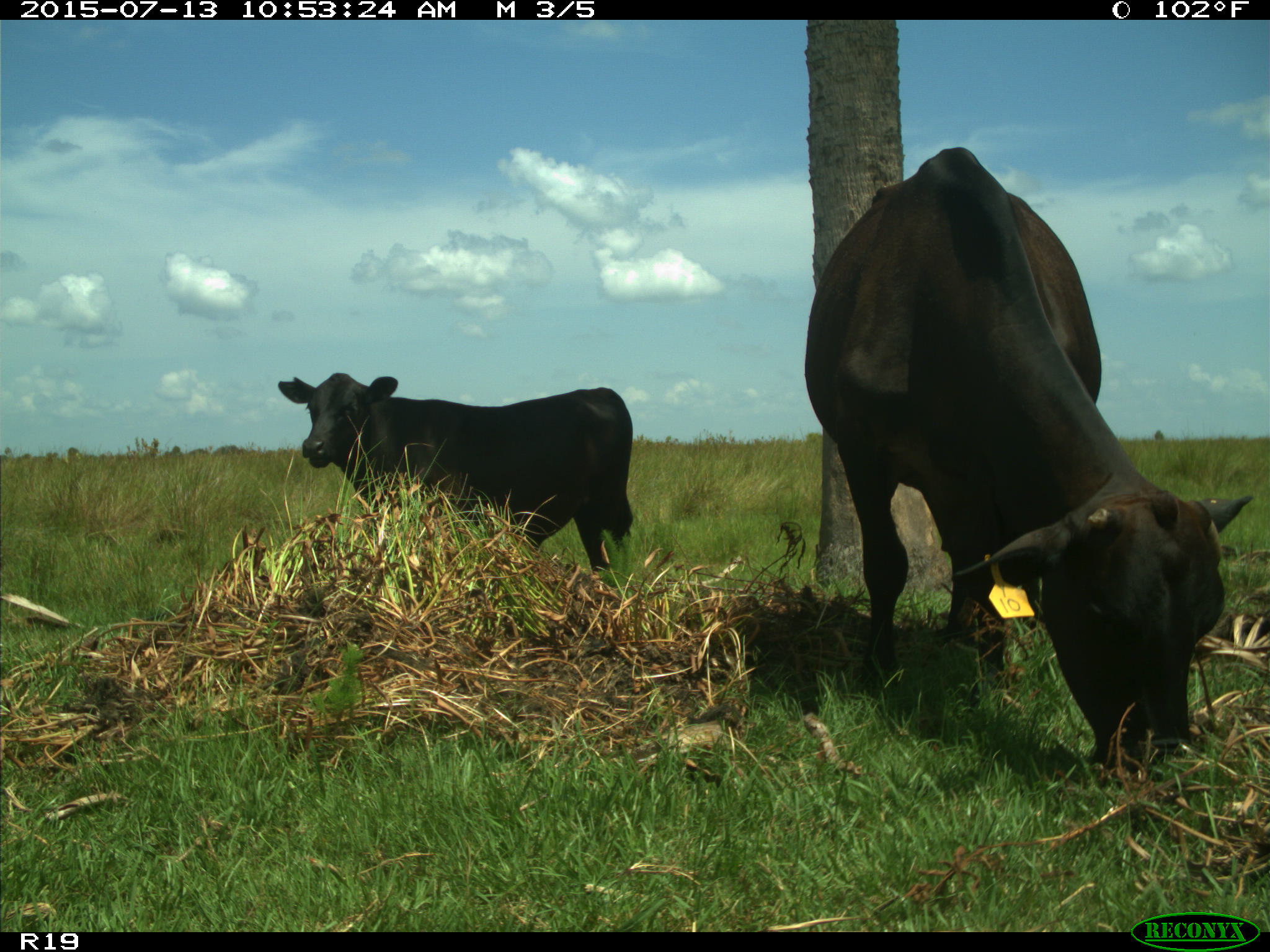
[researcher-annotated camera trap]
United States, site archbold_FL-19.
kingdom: Animalia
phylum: Chordata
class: Mammalia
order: Artiodactyla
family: Bovidae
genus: Bos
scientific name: Bos taurus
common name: domestic cow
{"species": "Bos taurus (domestic cow)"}